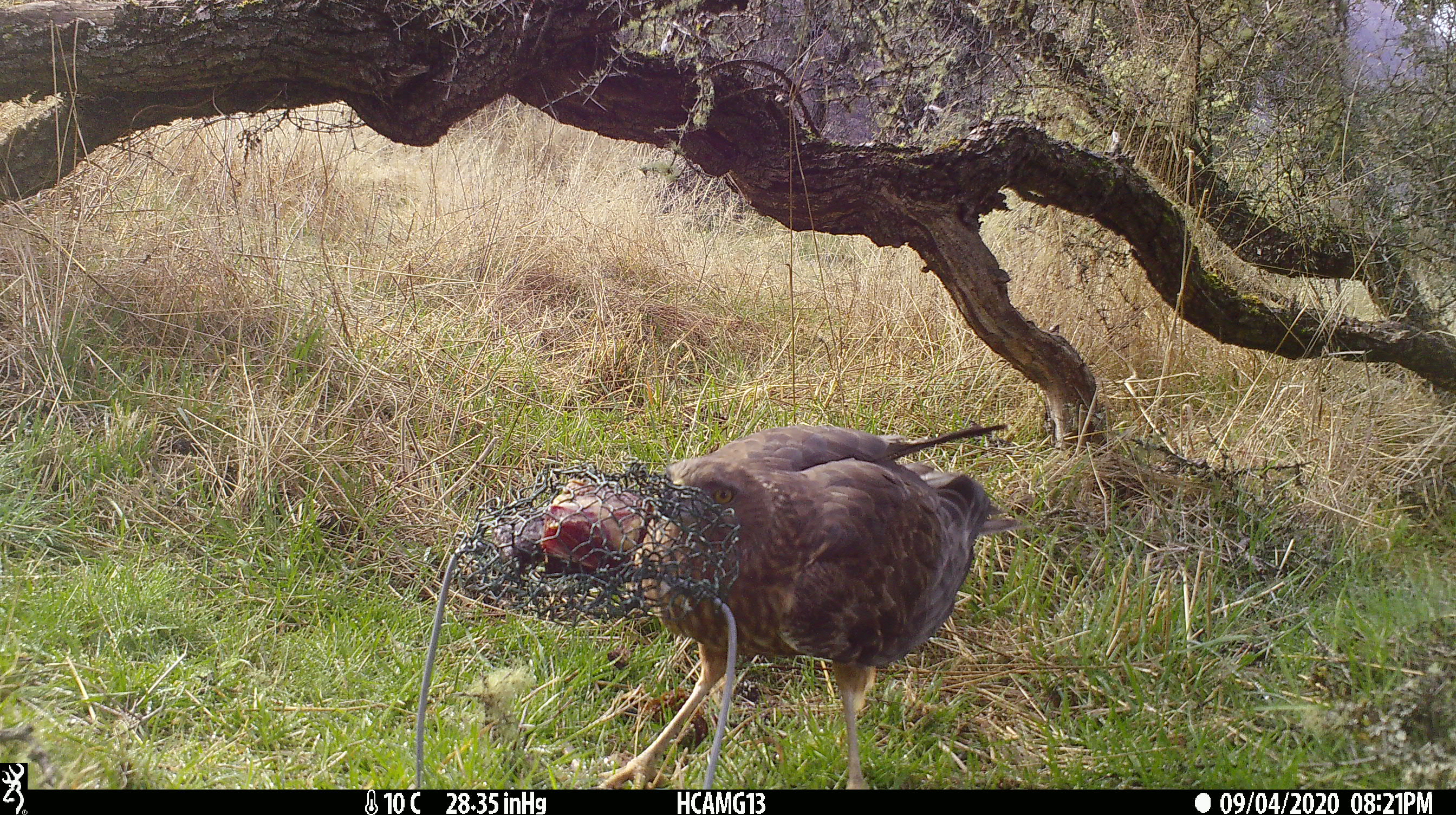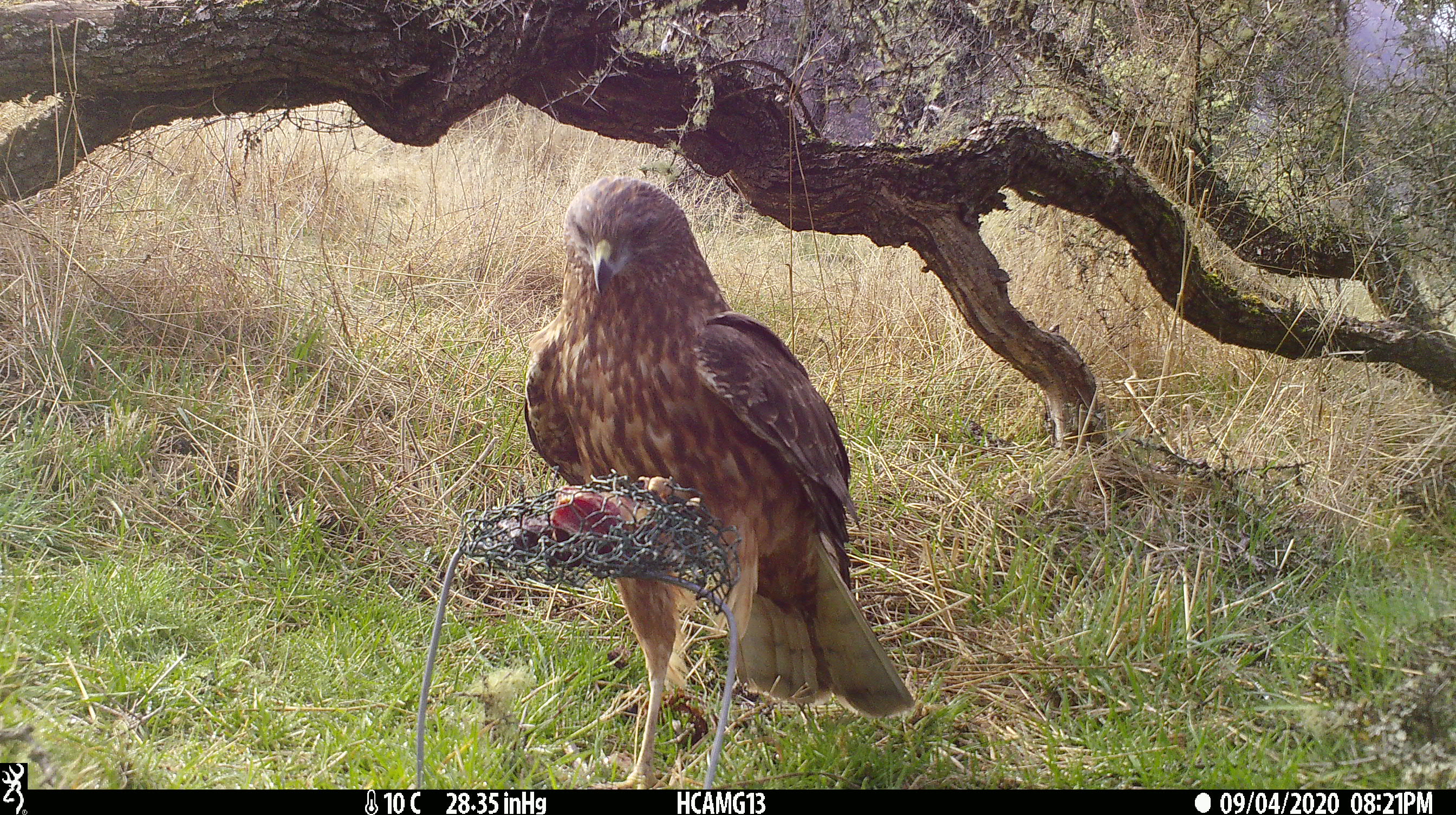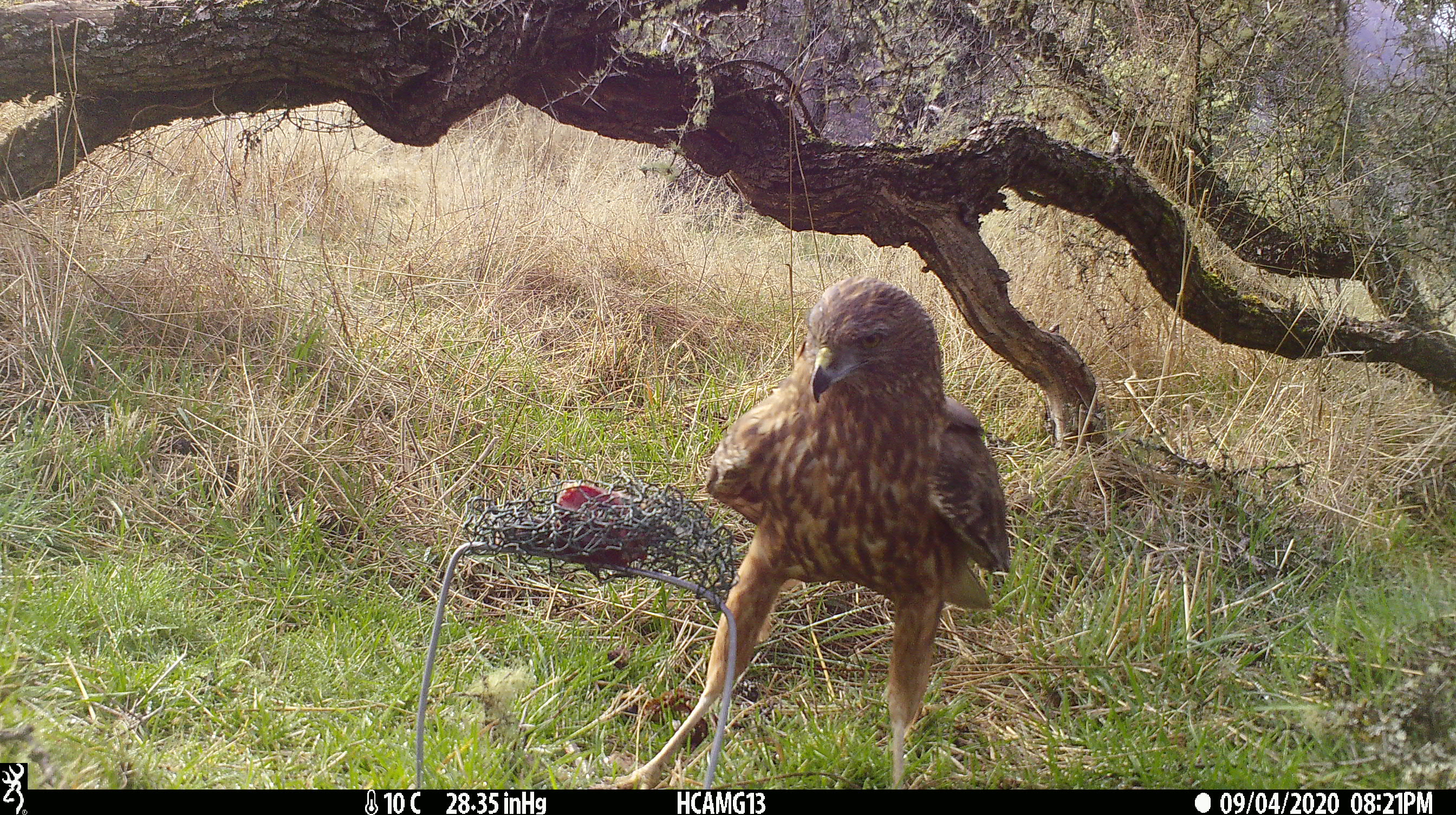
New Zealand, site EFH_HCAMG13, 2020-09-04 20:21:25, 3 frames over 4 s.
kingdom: Animalia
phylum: Chordata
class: Aves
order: Accipitriformes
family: Accipitridae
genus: Circus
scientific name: Circus approximans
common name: swamp harrier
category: harrier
Harrier (swamp harrier) (Circus approximans).